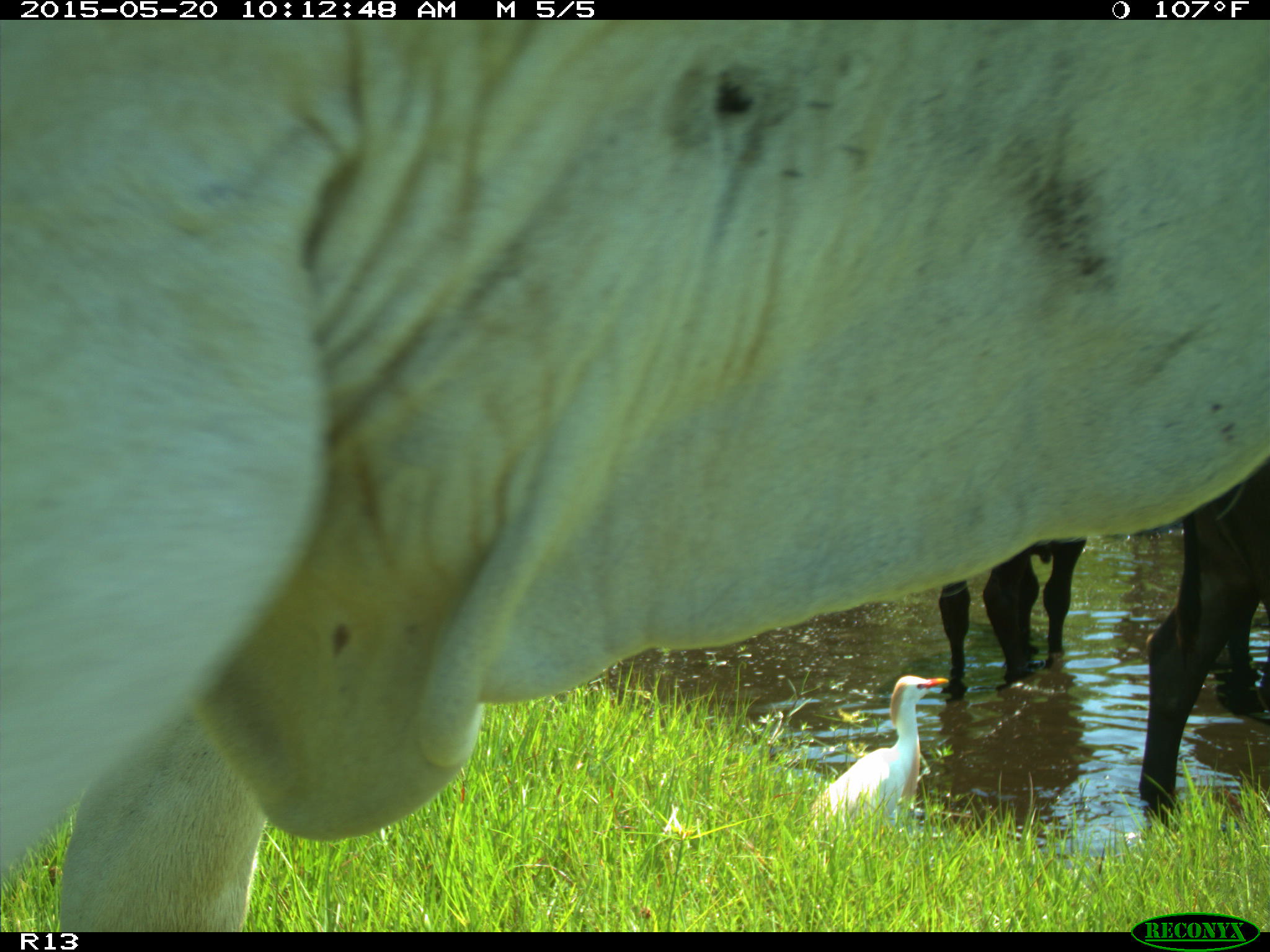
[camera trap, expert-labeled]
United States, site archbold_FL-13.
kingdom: Animalia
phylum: Chordata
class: Mammalia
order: Artiodactyla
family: Bovidae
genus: Bos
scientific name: Bos taurus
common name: domestic cow